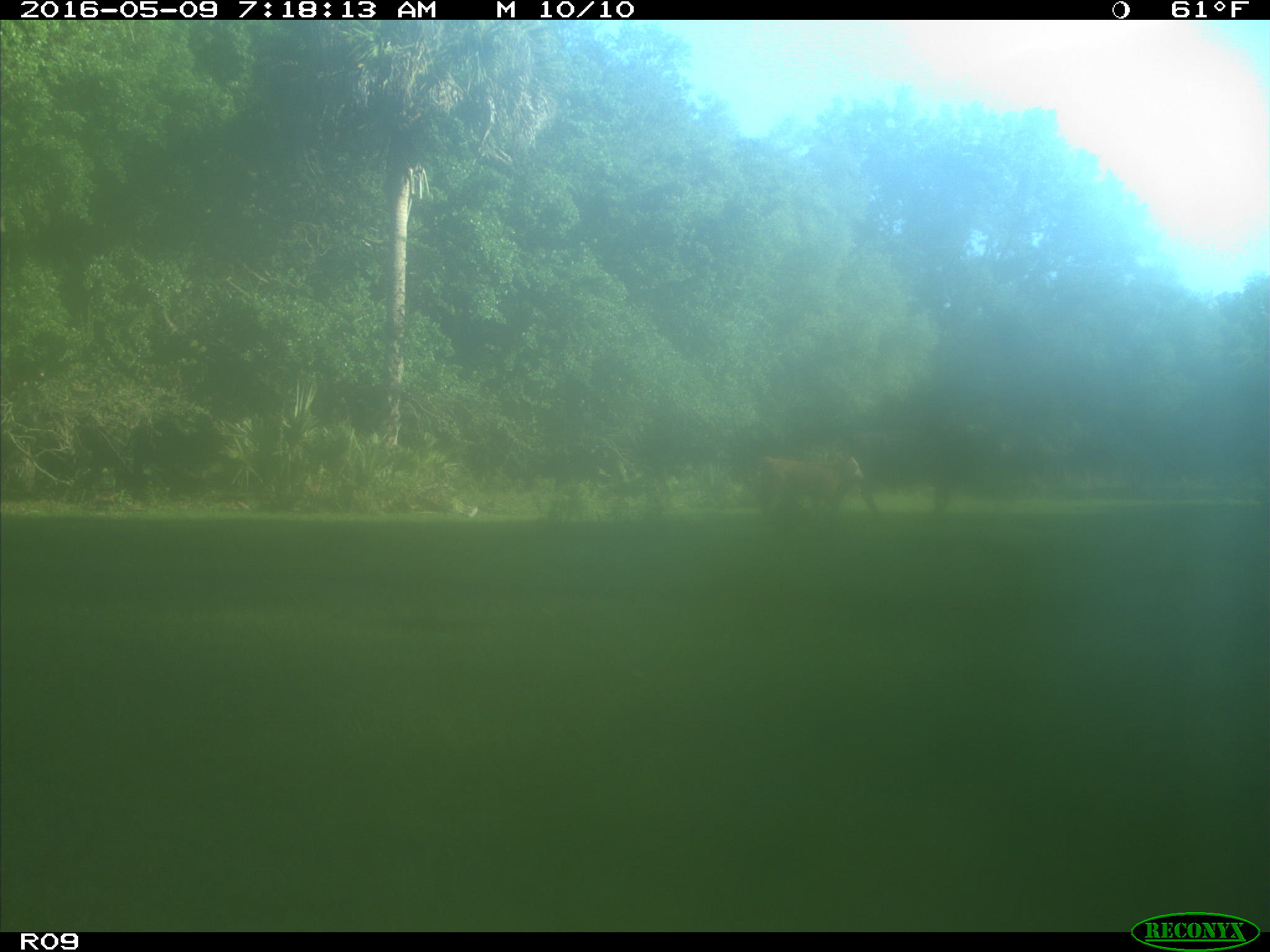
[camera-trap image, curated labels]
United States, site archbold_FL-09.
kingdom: Animalia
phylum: Chordata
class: Mammalia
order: Artiodactyla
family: Bovidae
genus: Bos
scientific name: Bos taurus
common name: domestic cow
Bos taurus (domestic cow).